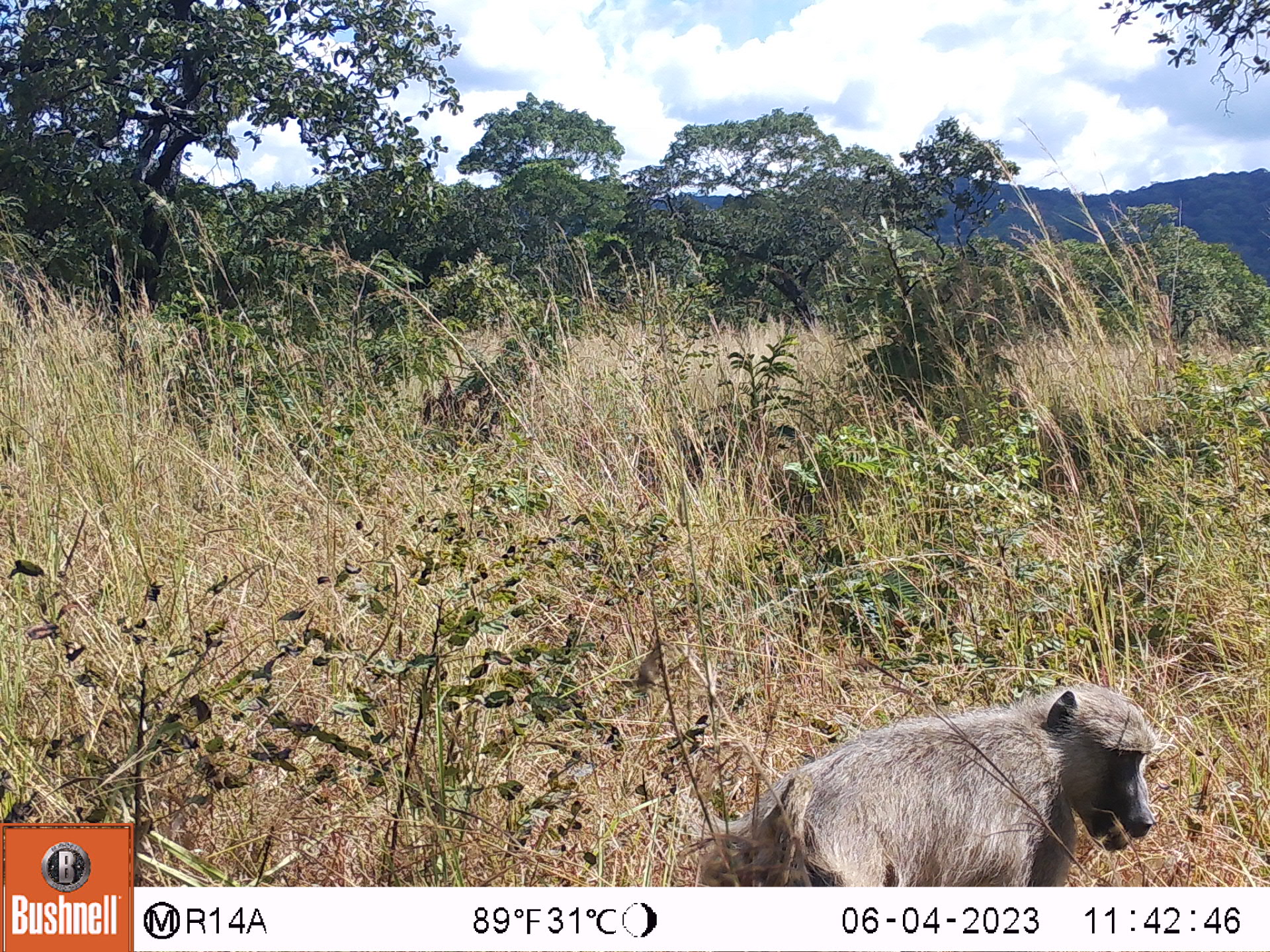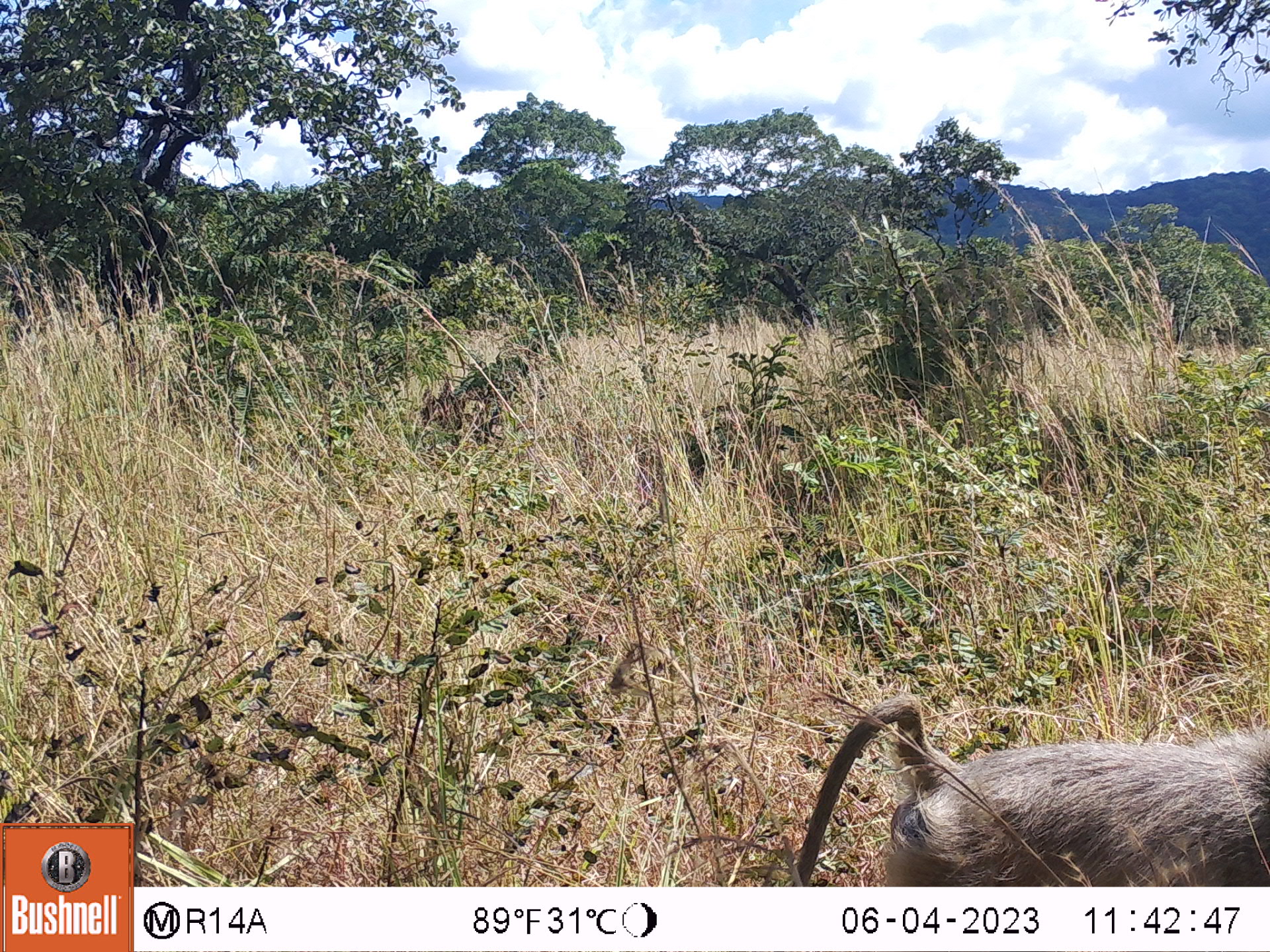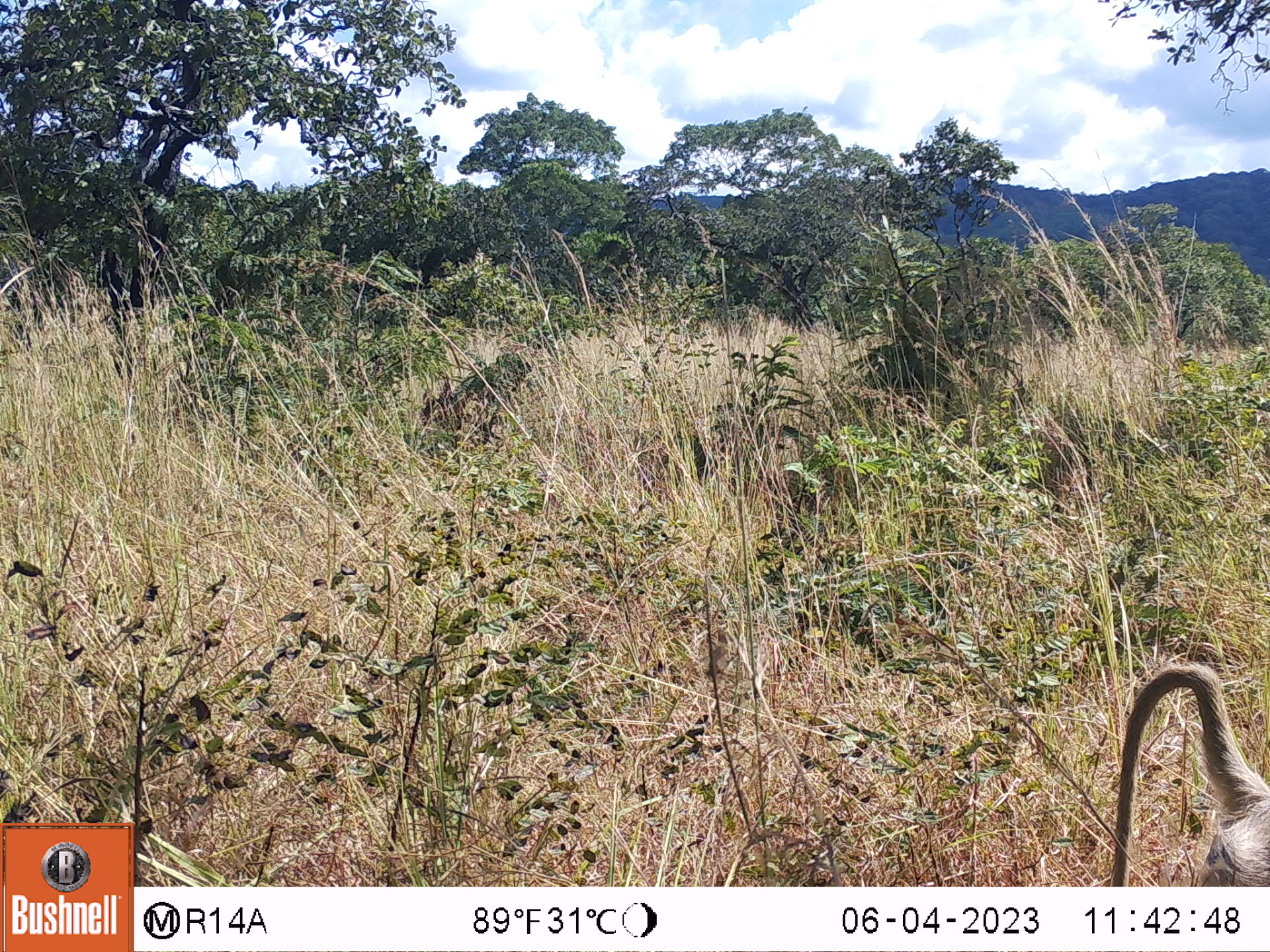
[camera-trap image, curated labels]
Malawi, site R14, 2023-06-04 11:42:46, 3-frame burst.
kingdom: Animalia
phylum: Chordata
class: Mammalia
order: Primates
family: Cercopithecidae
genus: Papio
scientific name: Papio cynocephalus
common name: yellow baboon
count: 1